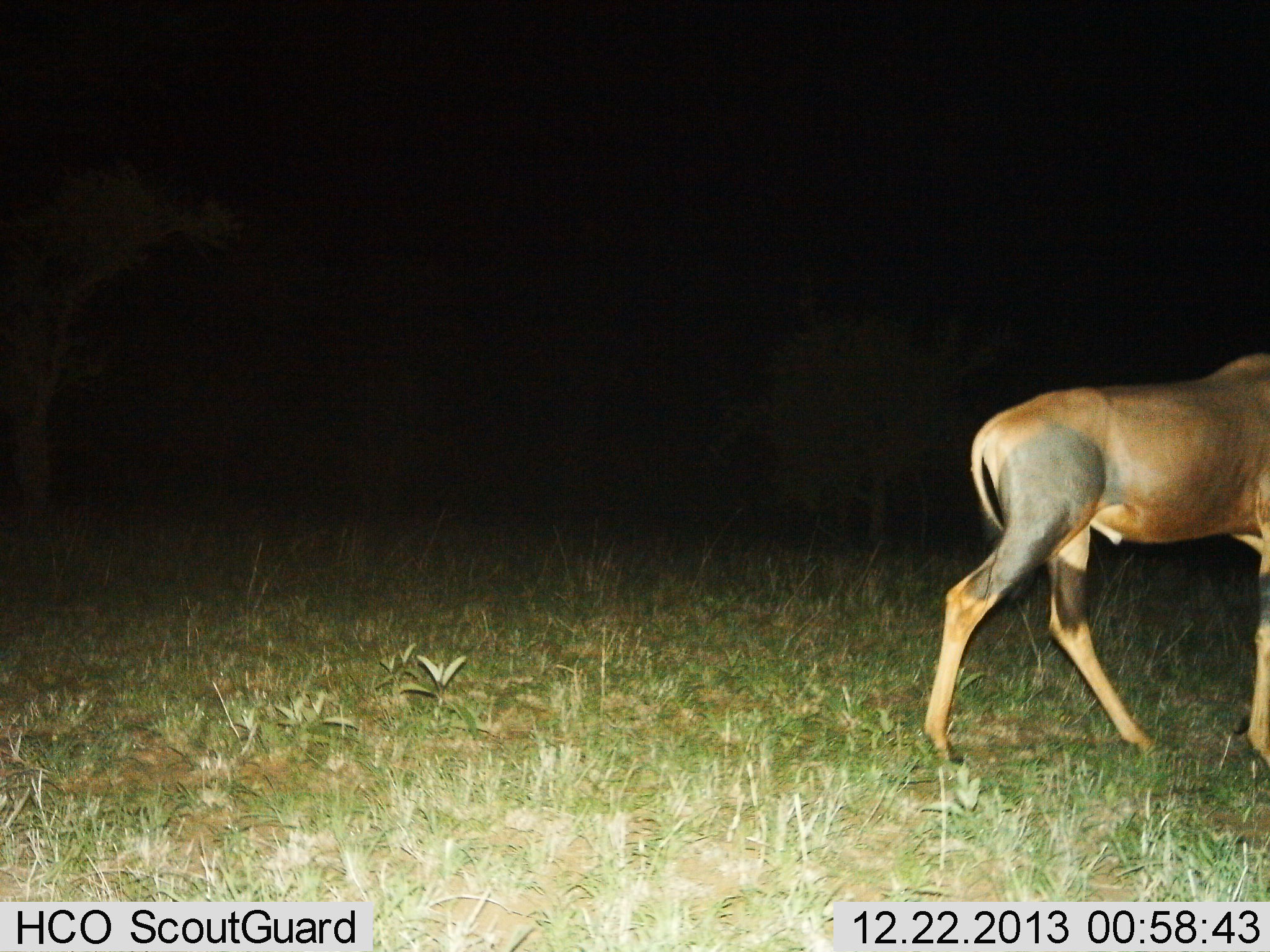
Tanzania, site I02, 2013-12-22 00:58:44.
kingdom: Animalia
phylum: Chordata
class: Mammalia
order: Artiodactyla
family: Bovidae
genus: Damaliscus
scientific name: Damaliscus lunatus jimela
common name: topi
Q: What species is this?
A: Topi (Damaliscus lunatus jimela).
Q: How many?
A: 1.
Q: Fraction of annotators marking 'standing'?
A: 10%.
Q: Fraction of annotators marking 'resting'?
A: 0%.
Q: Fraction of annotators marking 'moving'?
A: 90%.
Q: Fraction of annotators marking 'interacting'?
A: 0%.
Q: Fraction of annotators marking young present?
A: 0%.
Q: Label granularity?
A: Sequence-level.